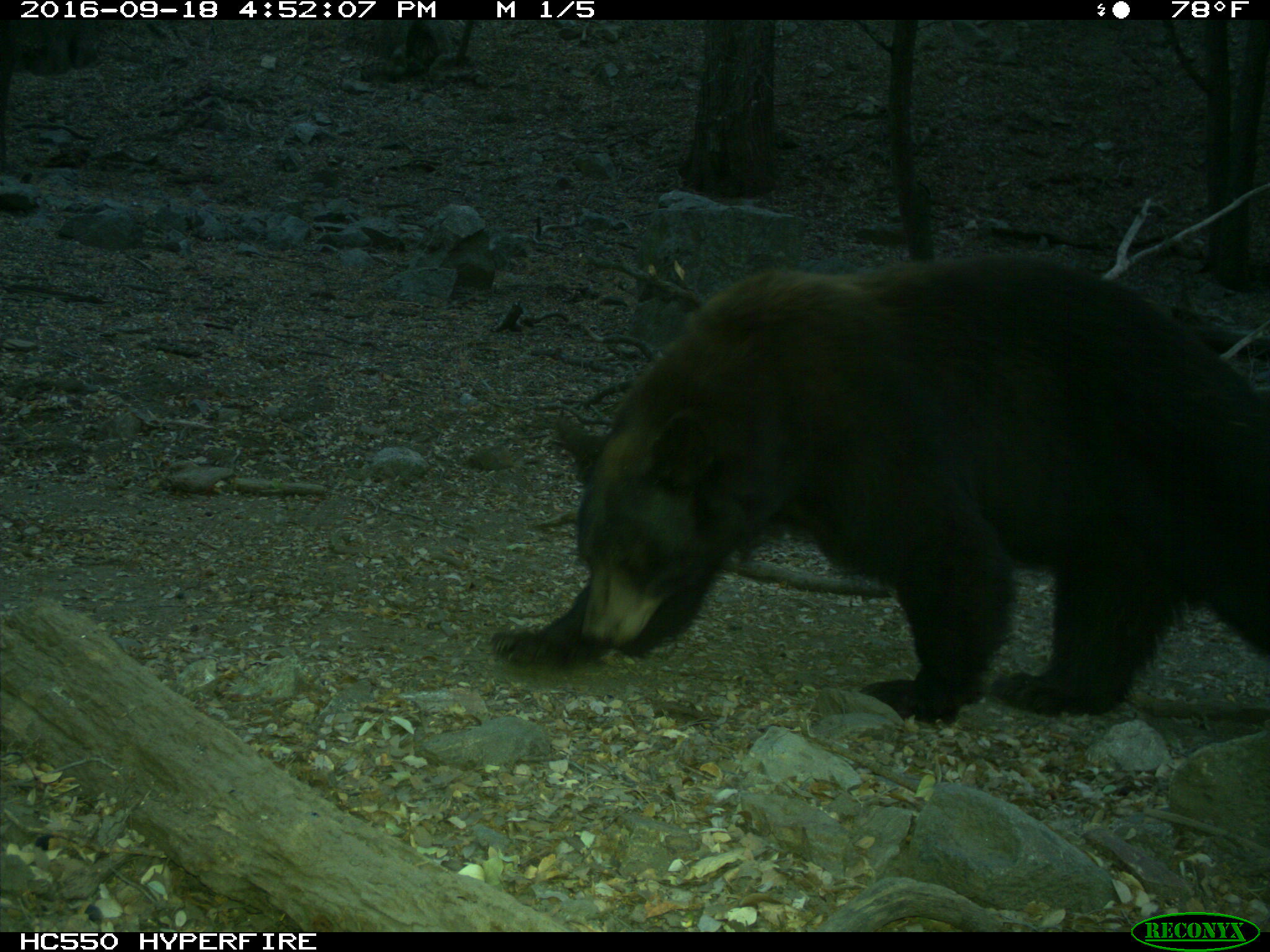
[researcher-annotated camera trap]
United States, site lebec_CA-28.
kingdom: Animalia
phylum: Chordata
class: Mammalia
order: Carnivora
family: Ursidae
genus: Ursus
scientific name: Ursus americanus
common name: american black bear